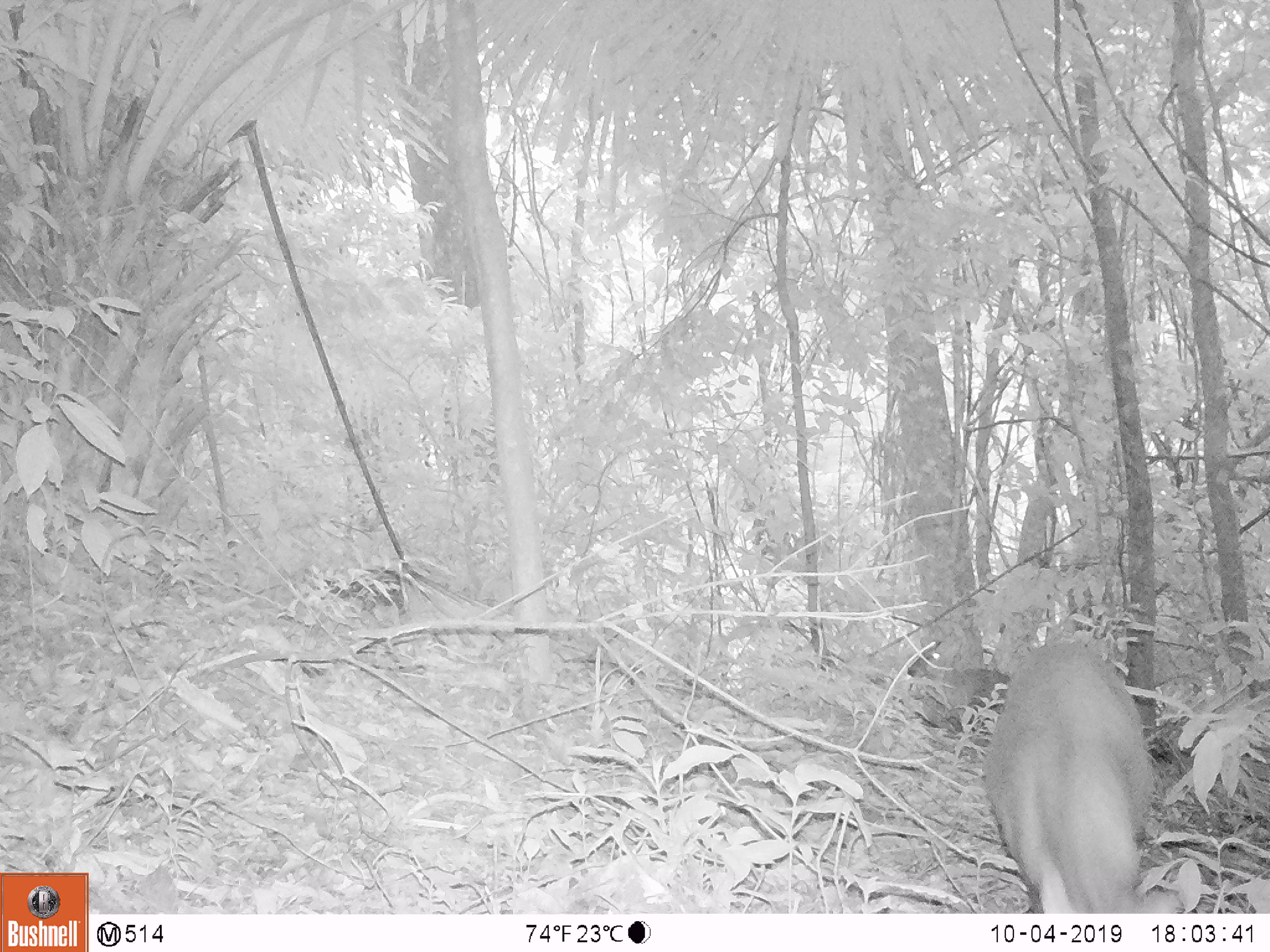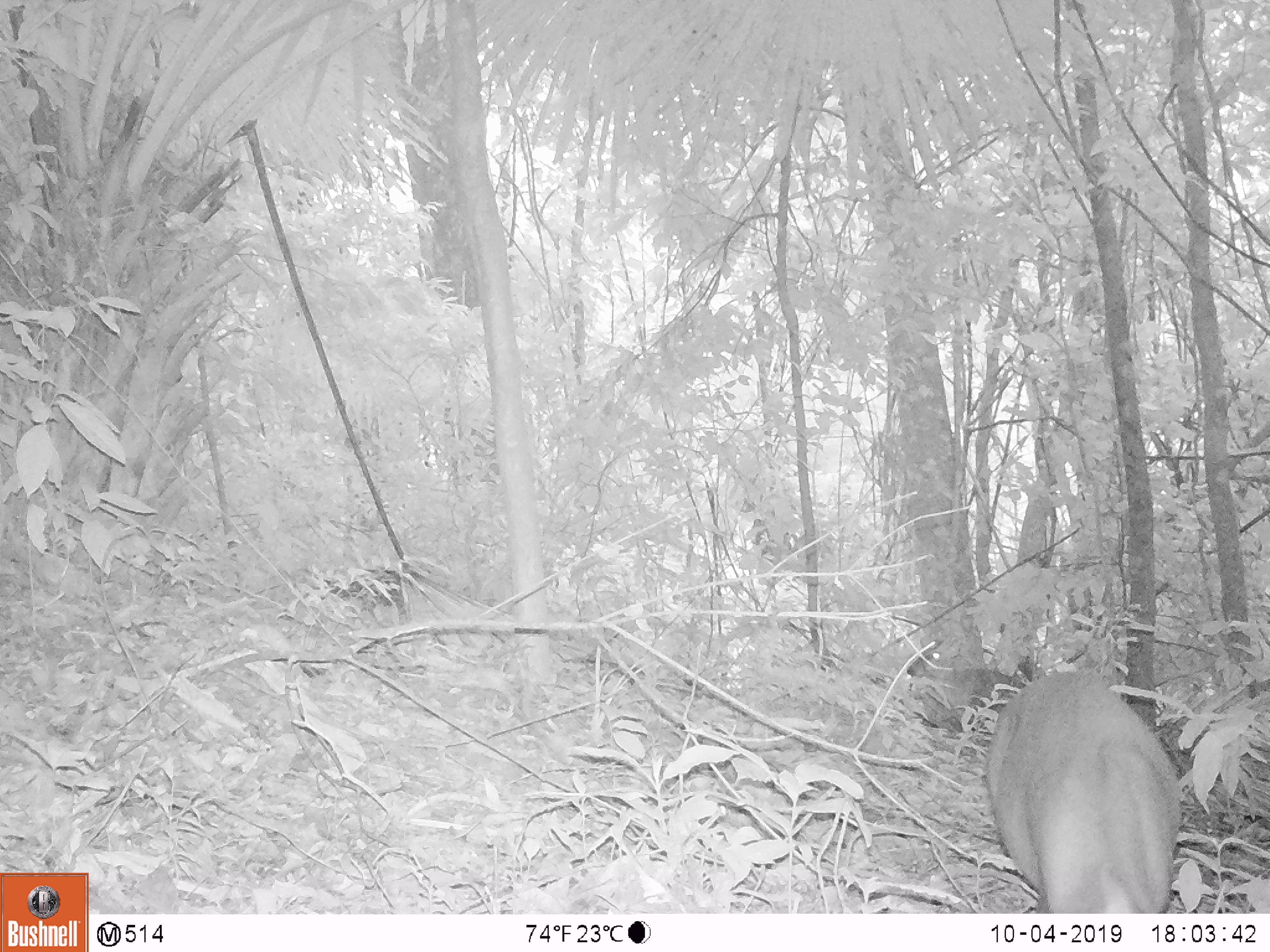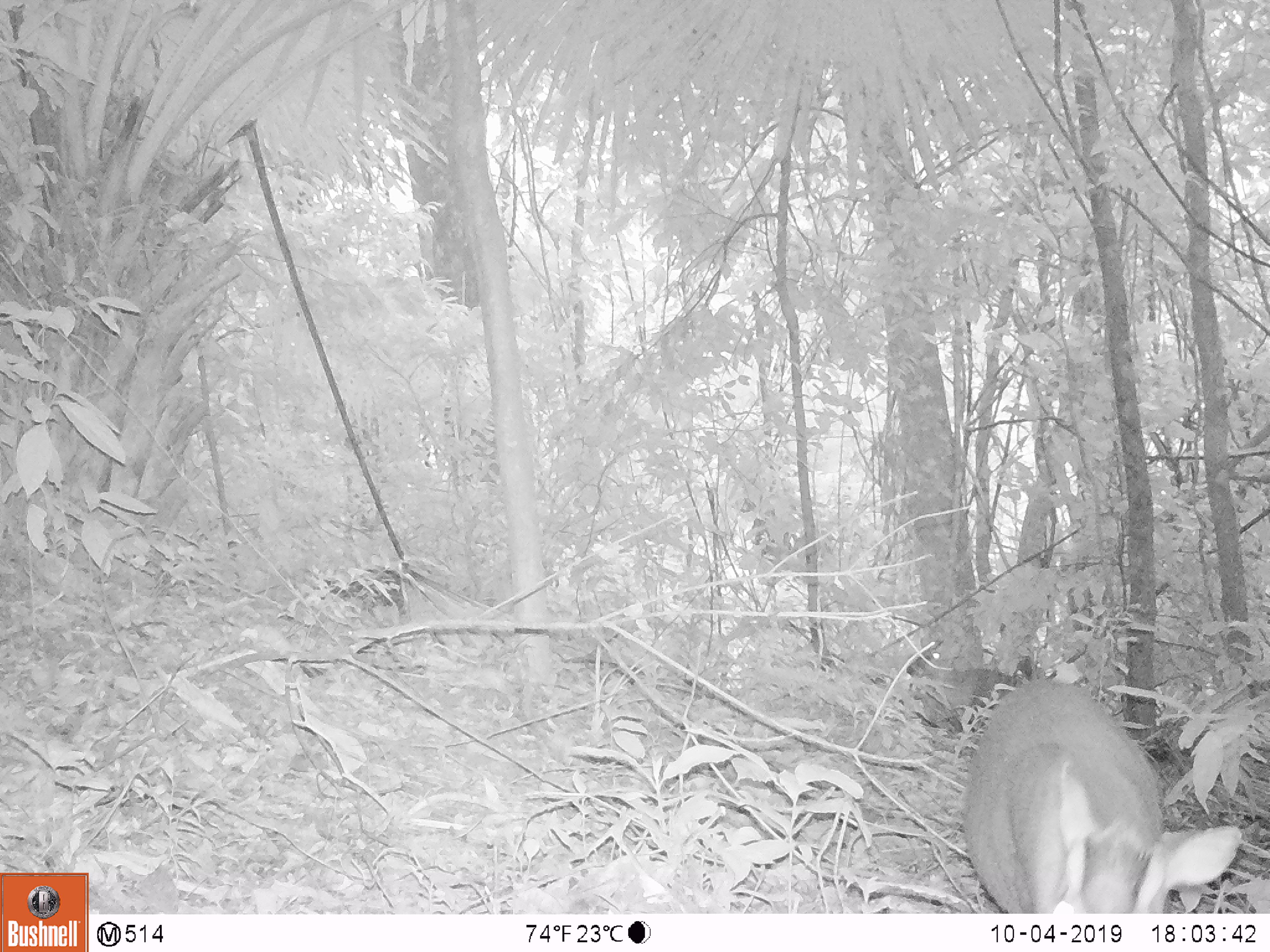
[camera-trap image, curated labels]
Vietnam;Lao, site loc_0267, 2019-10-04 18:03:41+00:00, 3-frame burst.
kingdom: Animalia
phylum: Chordata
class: Mammalia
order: Artiodactyla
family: Cervidae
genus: Muntiacus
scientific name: Muntiacus rooseveltorum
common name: roosevelt's muntjac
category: roosevelts muntjac group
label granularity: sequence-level